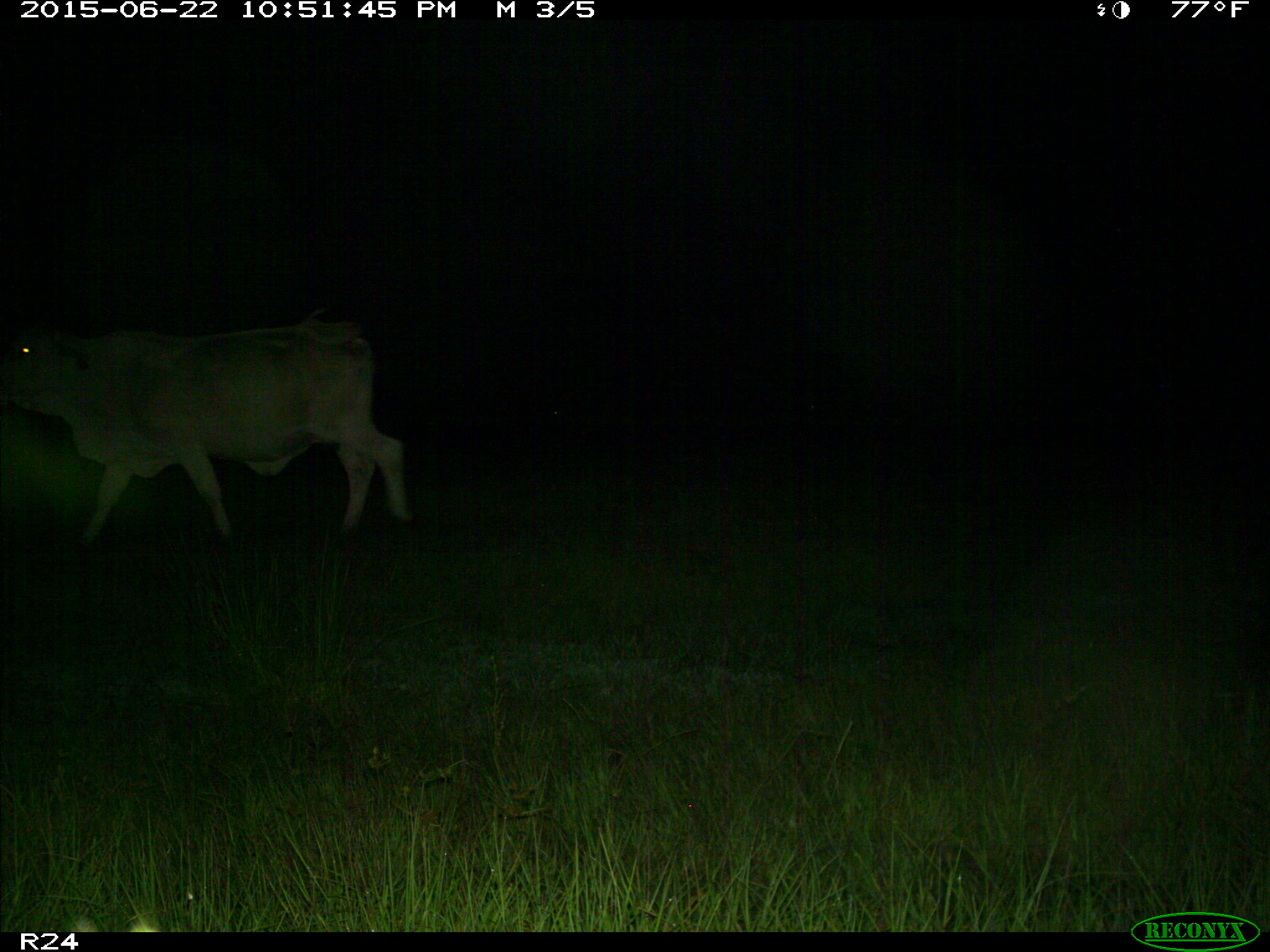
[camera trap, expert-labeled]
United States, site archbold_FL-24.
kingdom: Animalia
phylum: Chordata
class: Mammalia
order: Artiodactyla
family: Bovidae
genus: Bos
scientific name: Bos taurus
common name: domestic cow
Bos taurus (domestic cow).